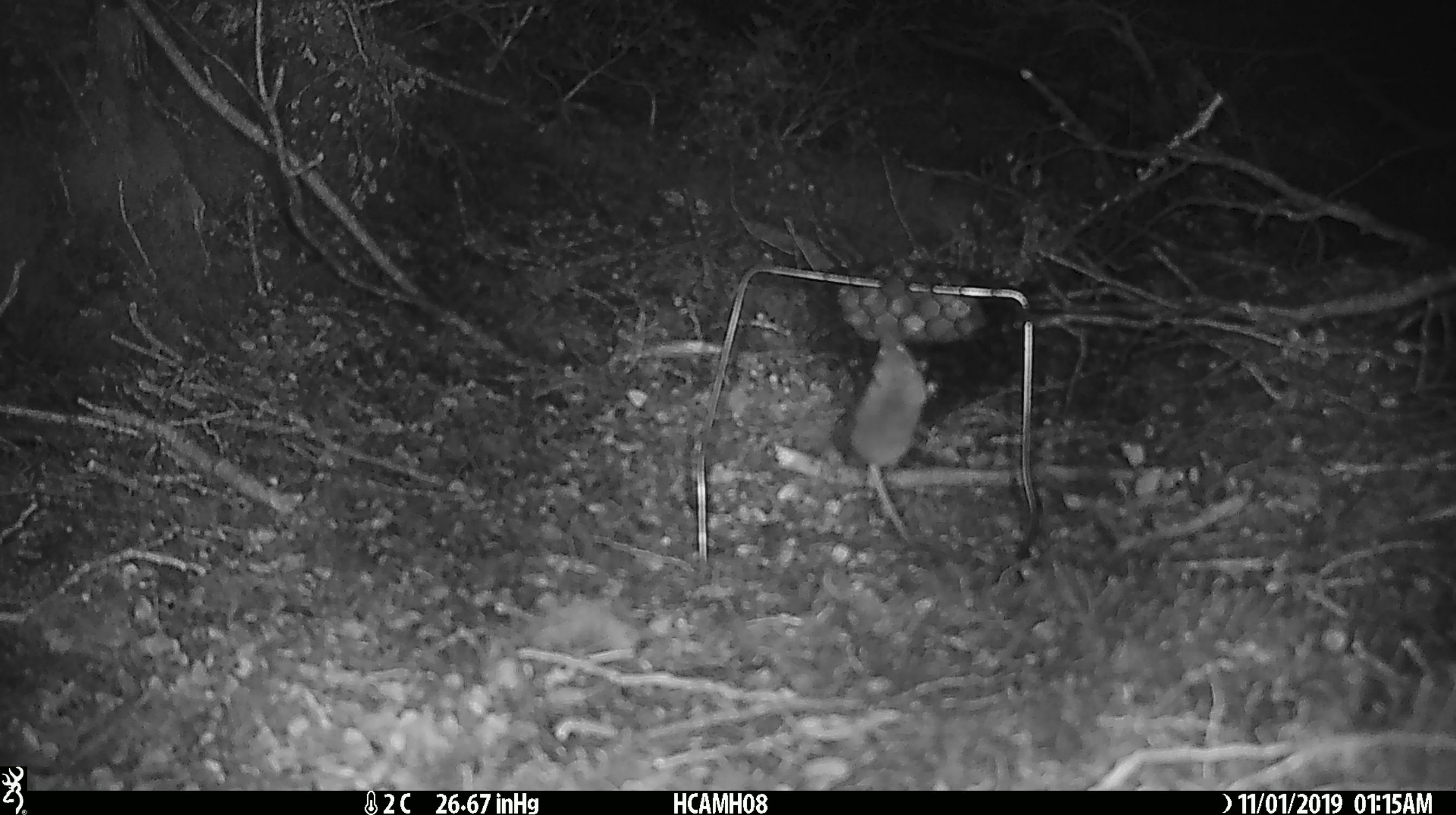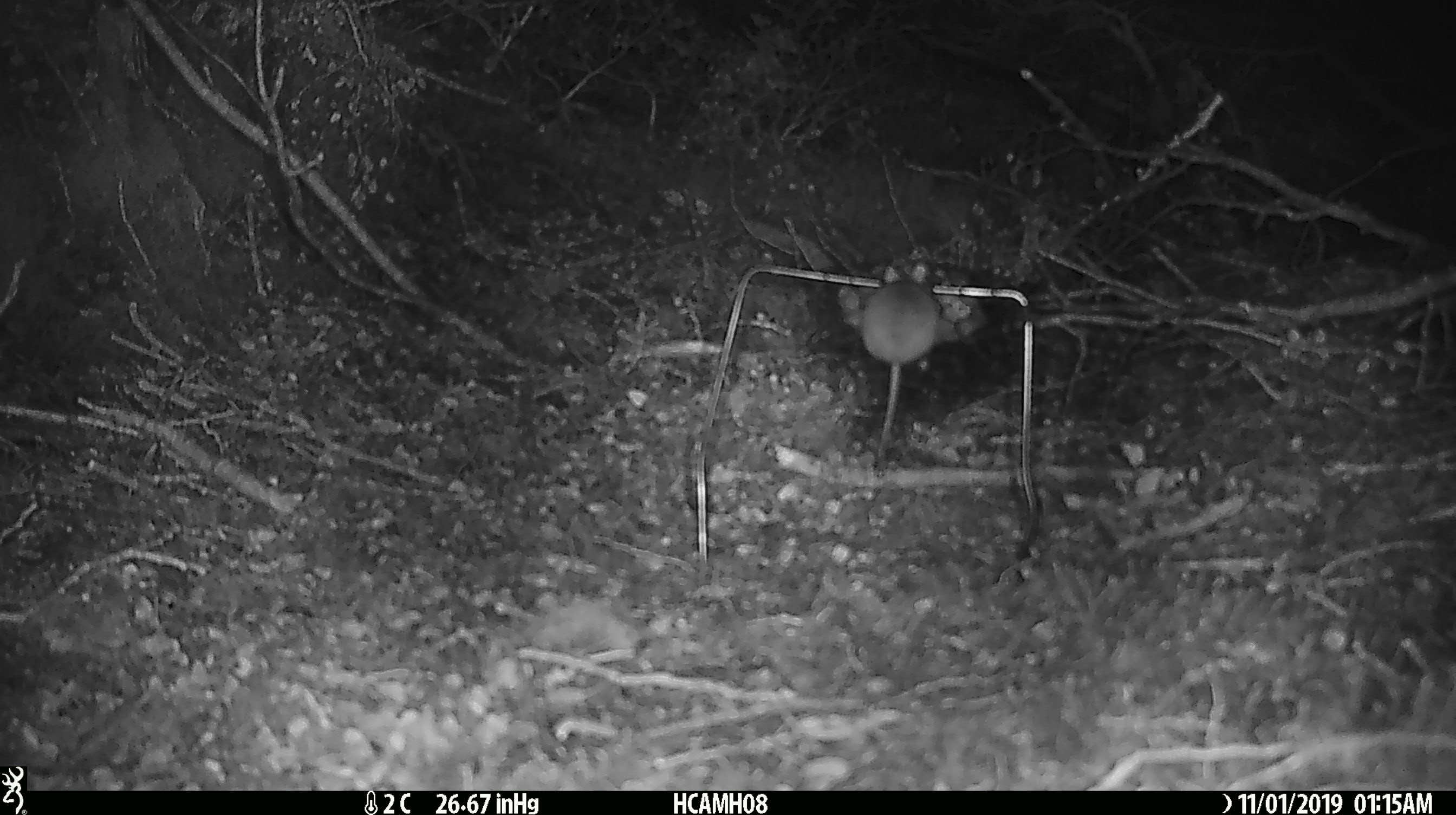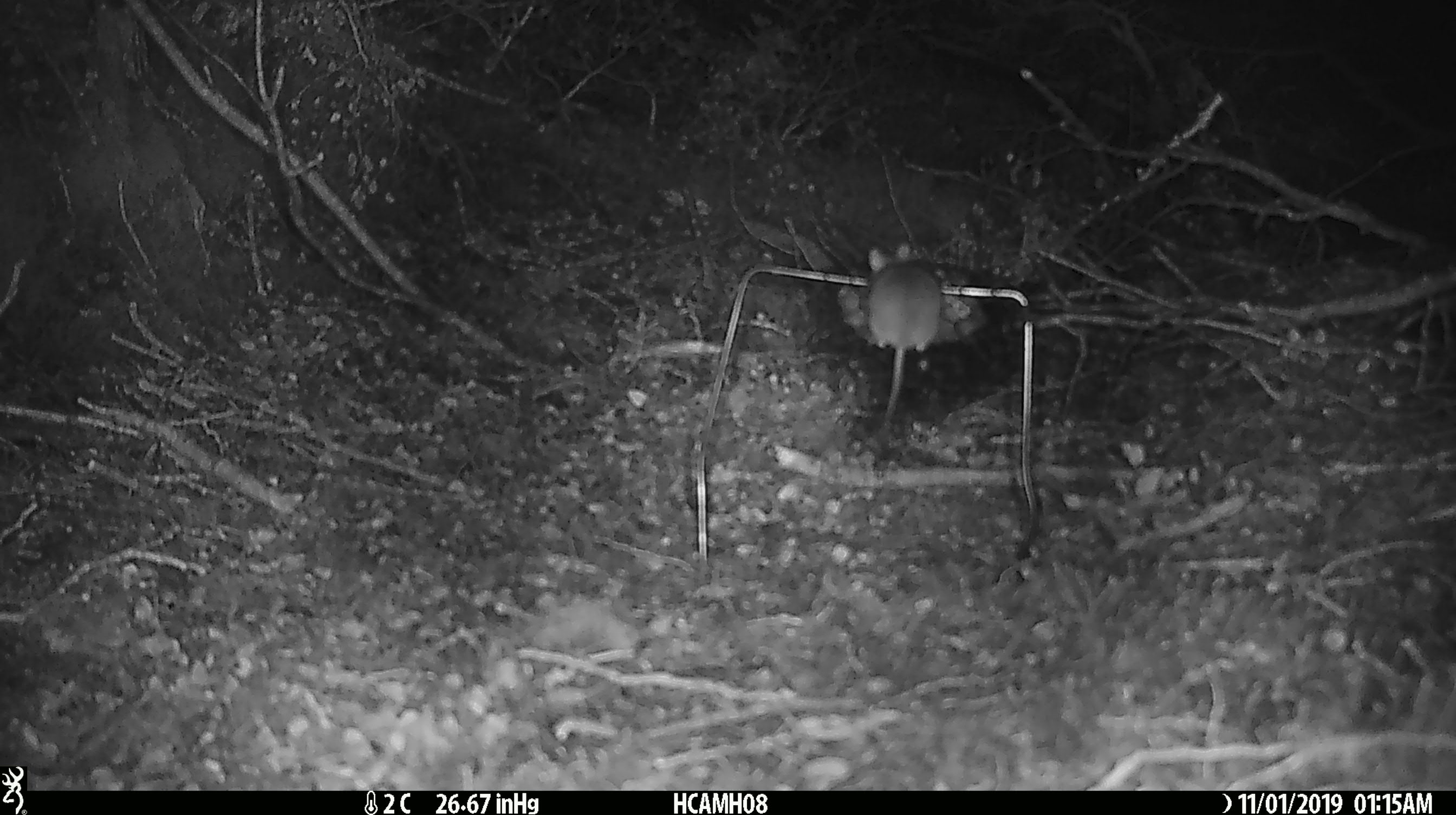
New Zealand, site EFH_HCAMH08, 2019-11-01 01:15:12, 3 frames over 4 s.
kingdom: Animalia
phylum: Chordata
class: Mammalia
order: Rodentia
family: Muridae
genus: Mus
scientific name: Mus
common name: mouse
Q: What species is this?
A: Mouse (Mus).